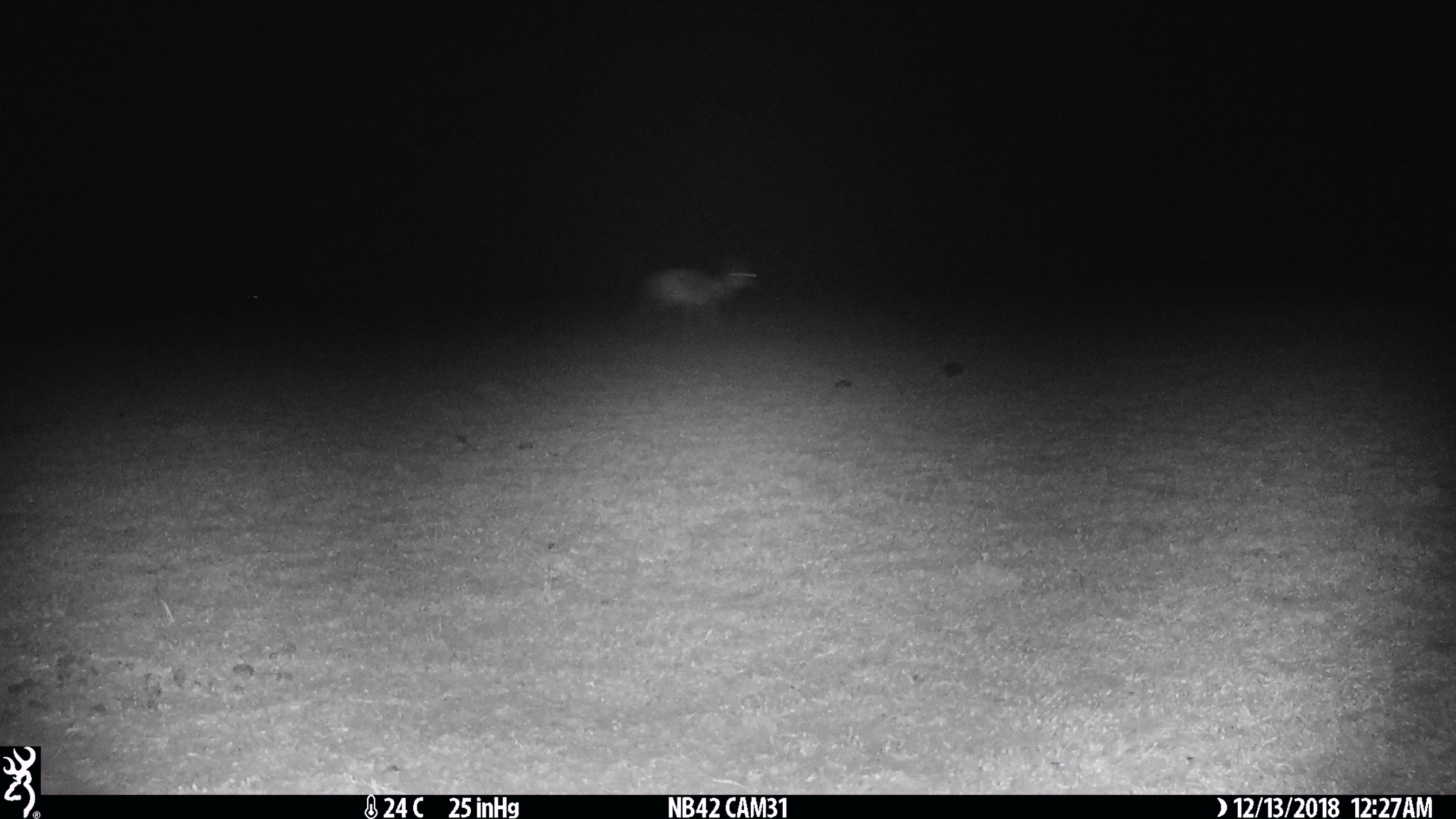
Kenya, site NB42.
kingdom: Animalia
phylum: Chordata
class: Mammalia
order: Rodentia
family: Pedetidae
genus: Pedetes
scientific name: Pedetes capensis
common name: springhare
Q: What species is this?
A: Springhare (Pedetes capensis).